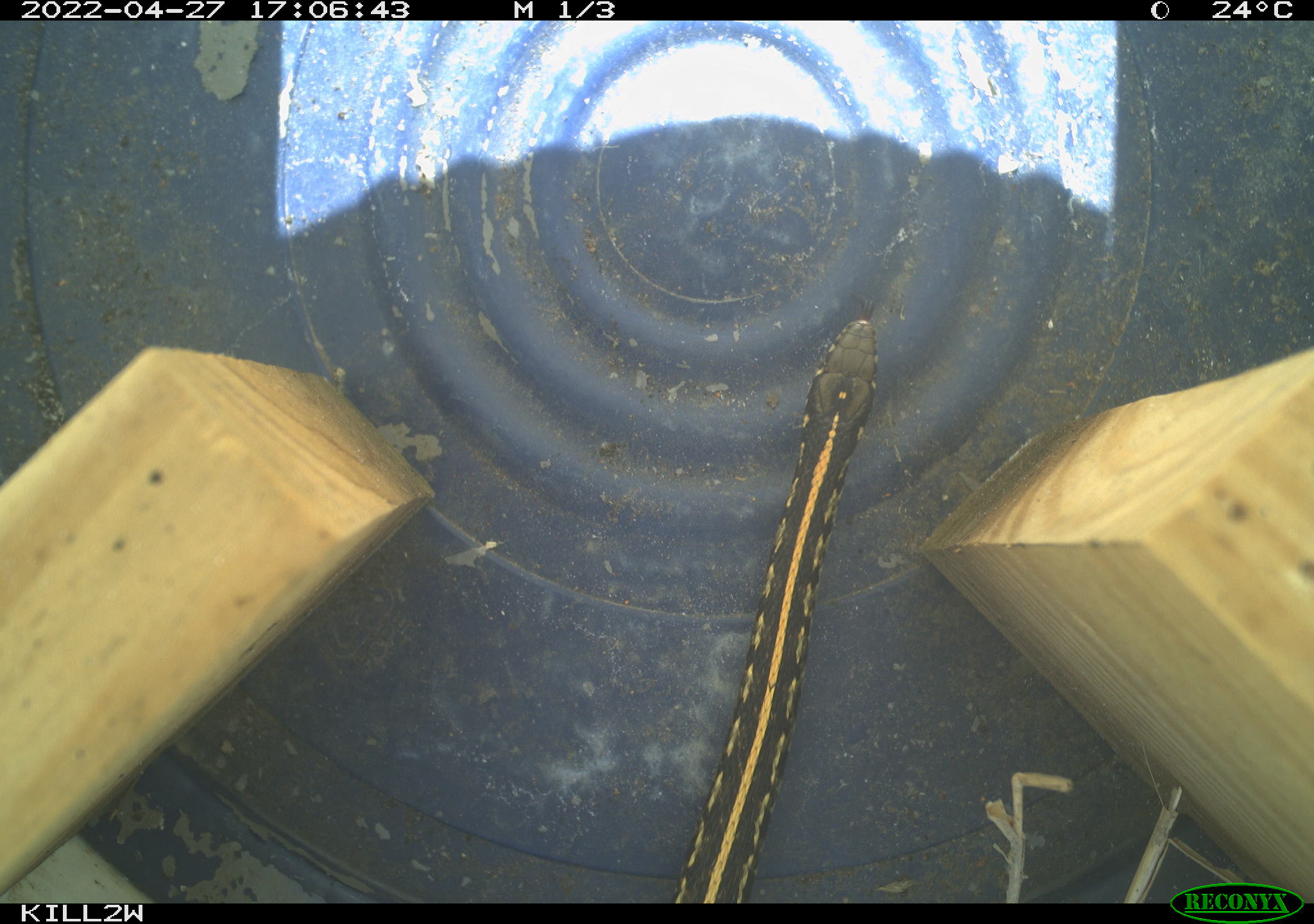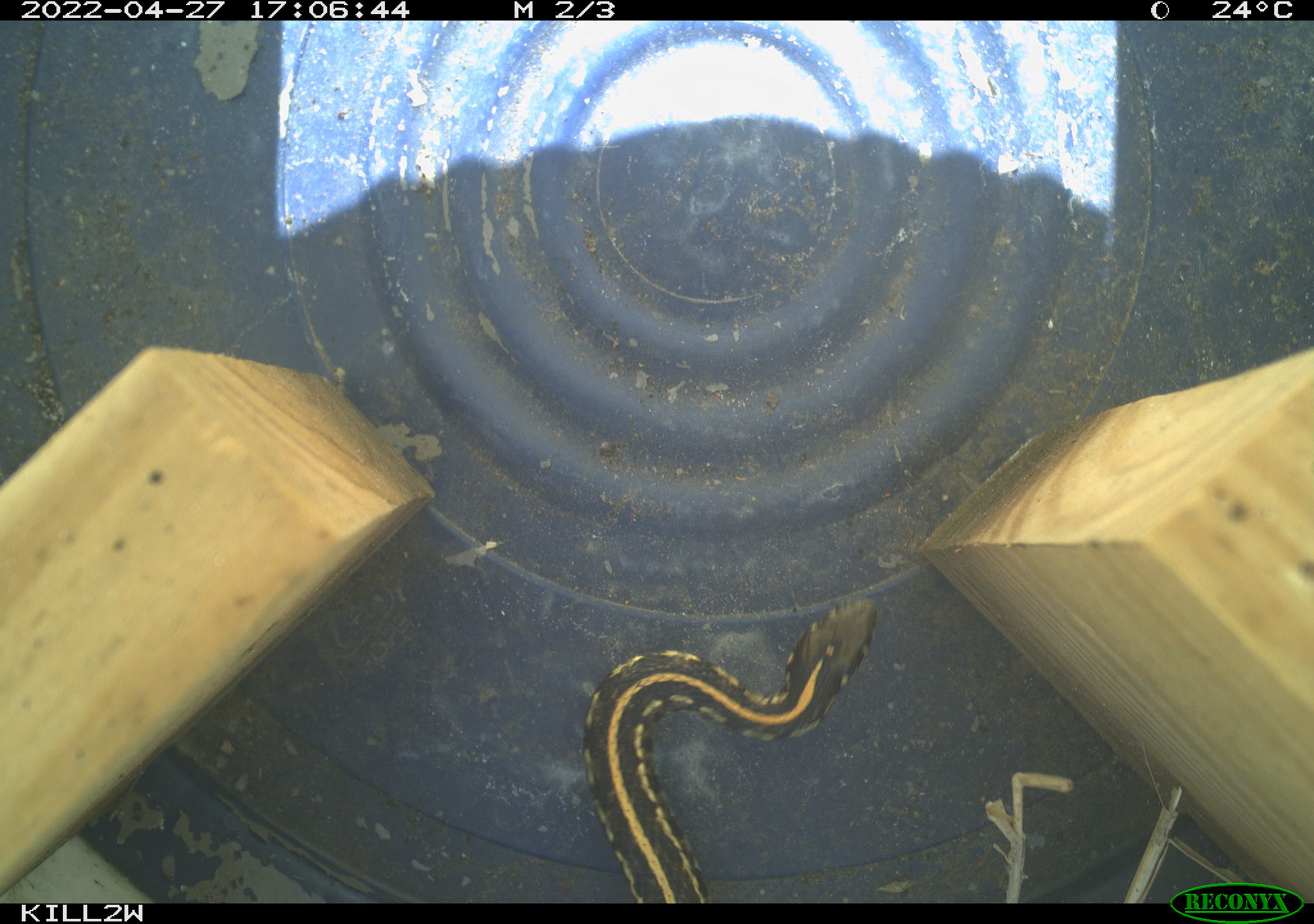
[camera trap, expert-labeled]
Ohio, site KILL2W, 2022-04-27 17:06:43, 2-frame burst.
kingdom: Animalia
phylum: Chordata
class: Reptilia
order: Squamata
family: Colubridae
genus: Thamnophis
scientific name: Thamnophis radix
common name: plains gartersnake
Plains gartersnake (Thamnophis radix).